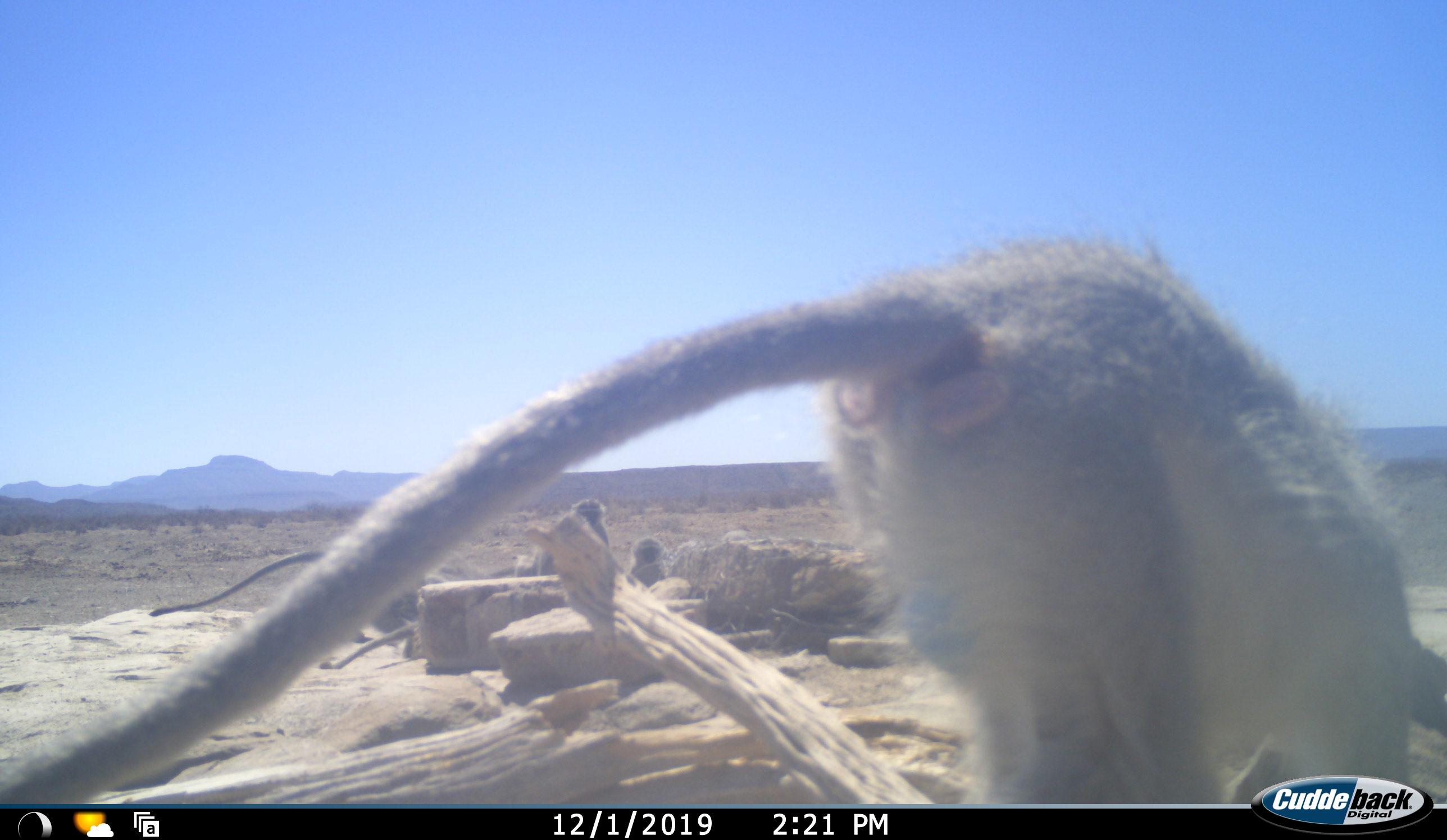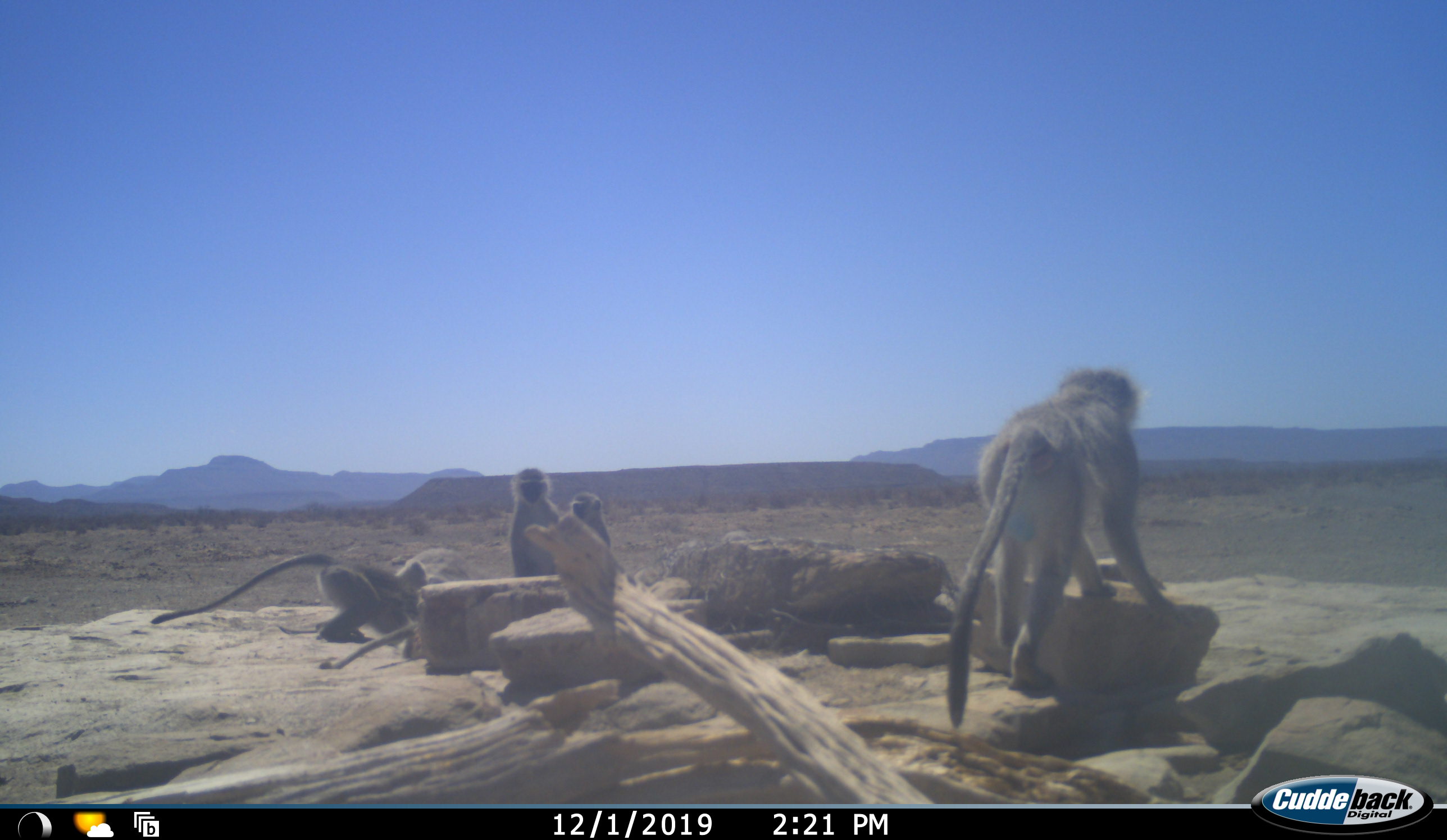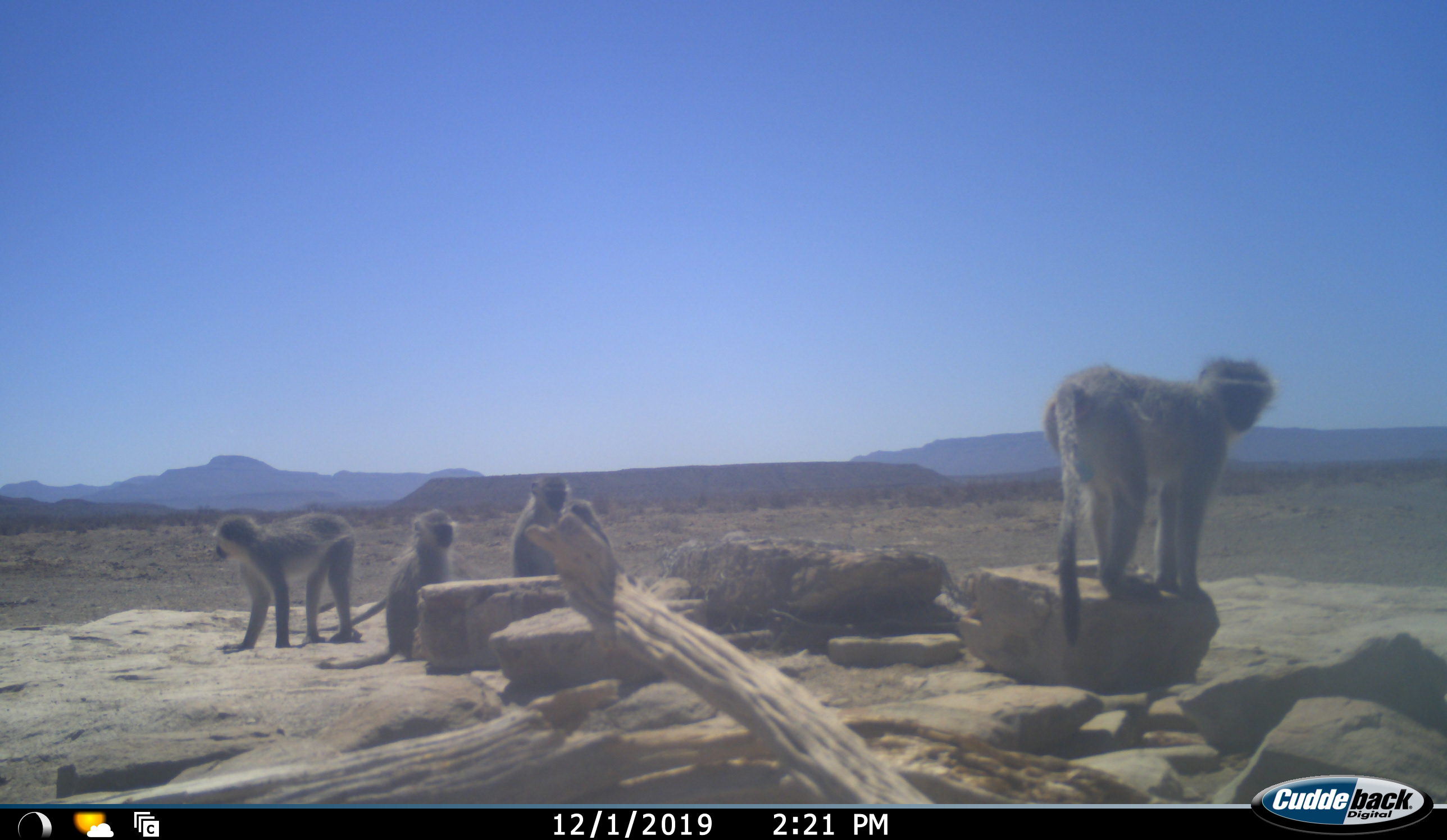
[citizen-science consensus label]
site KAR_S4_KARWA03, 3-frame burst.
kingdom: Animalia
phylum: Chordata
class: Mammalia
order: Primates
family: Cercopithecidae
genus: Chlorocebus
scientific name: Chlorocebus pygerythrus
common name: vervet monkey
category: monkeyvervet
Monkeyvervet (vervet monkey) (Chlorocebus pygerythrus), count 5. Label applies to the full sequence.